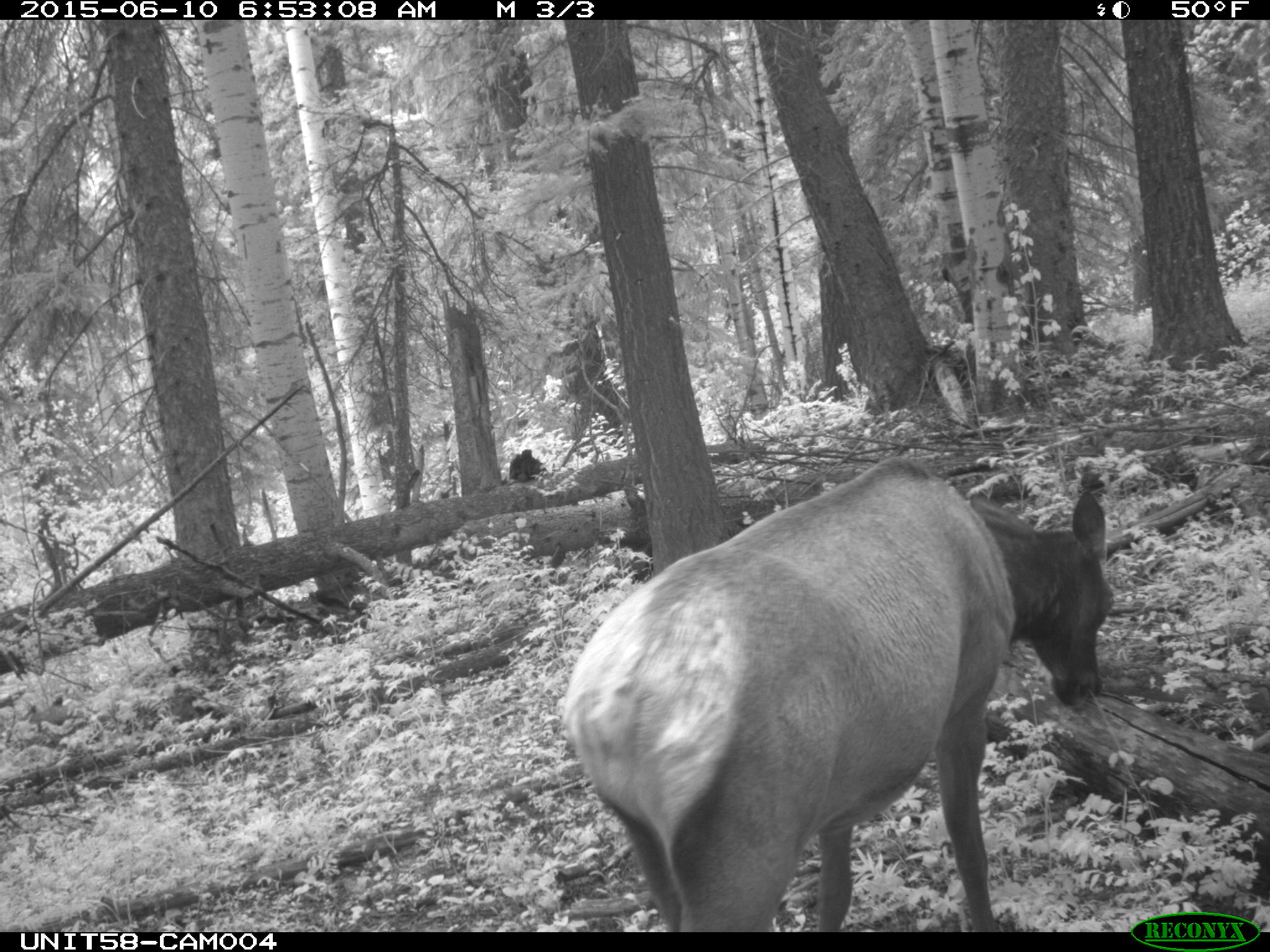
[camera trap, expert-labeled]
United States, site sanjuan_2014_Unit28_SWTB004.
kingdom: Animalia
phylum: Chordata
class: Mammalia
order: Artiodactyla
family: Cervidae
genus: Cervus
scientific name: Cervus elaphus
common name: red deer